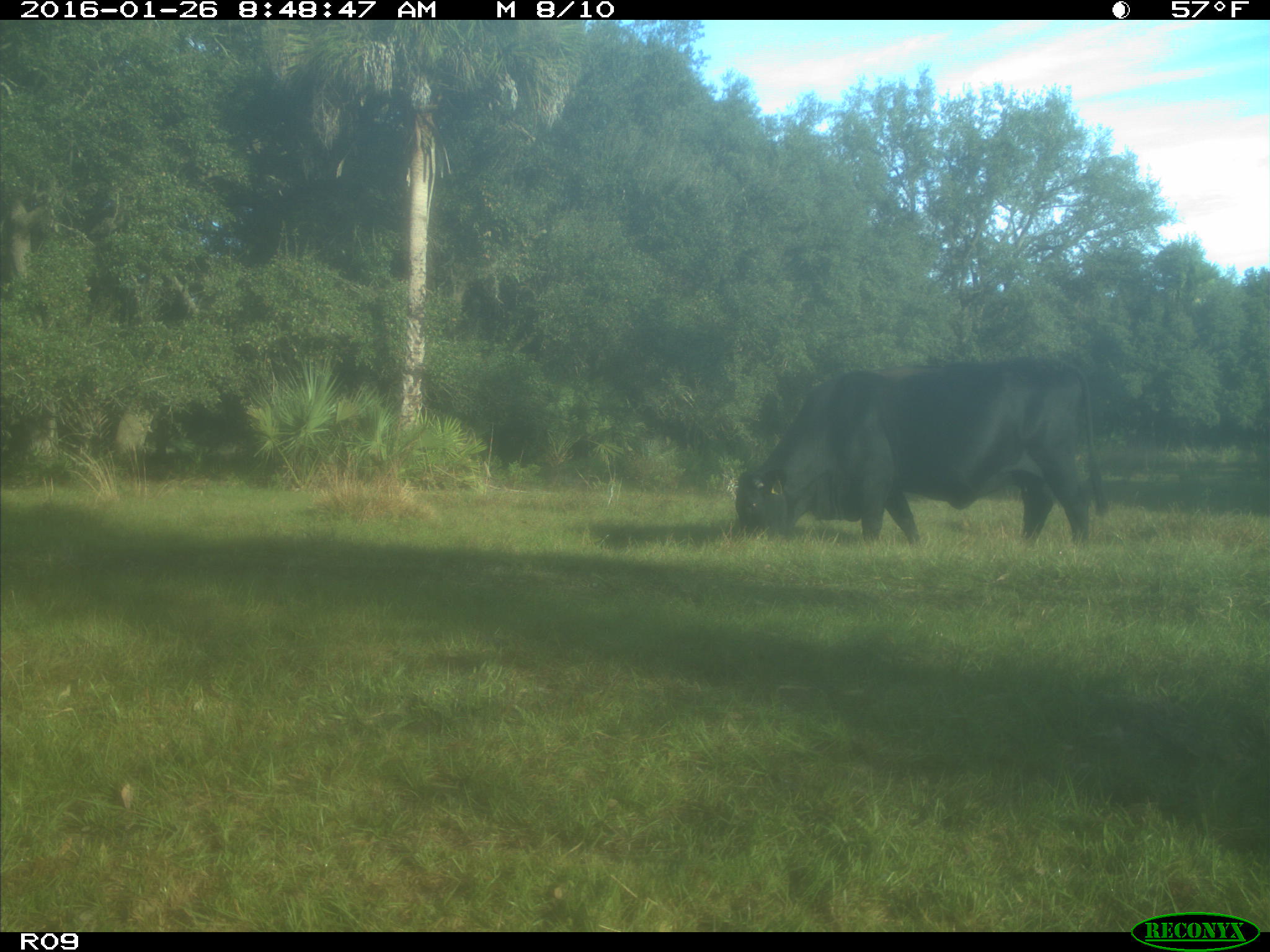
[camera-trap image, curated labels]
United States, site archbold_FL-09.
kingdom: Animalia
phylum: Chordata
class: Mammalia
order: Artiodactyla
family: Bovidae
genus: Bos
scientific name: Bos taurus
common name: domestic cow